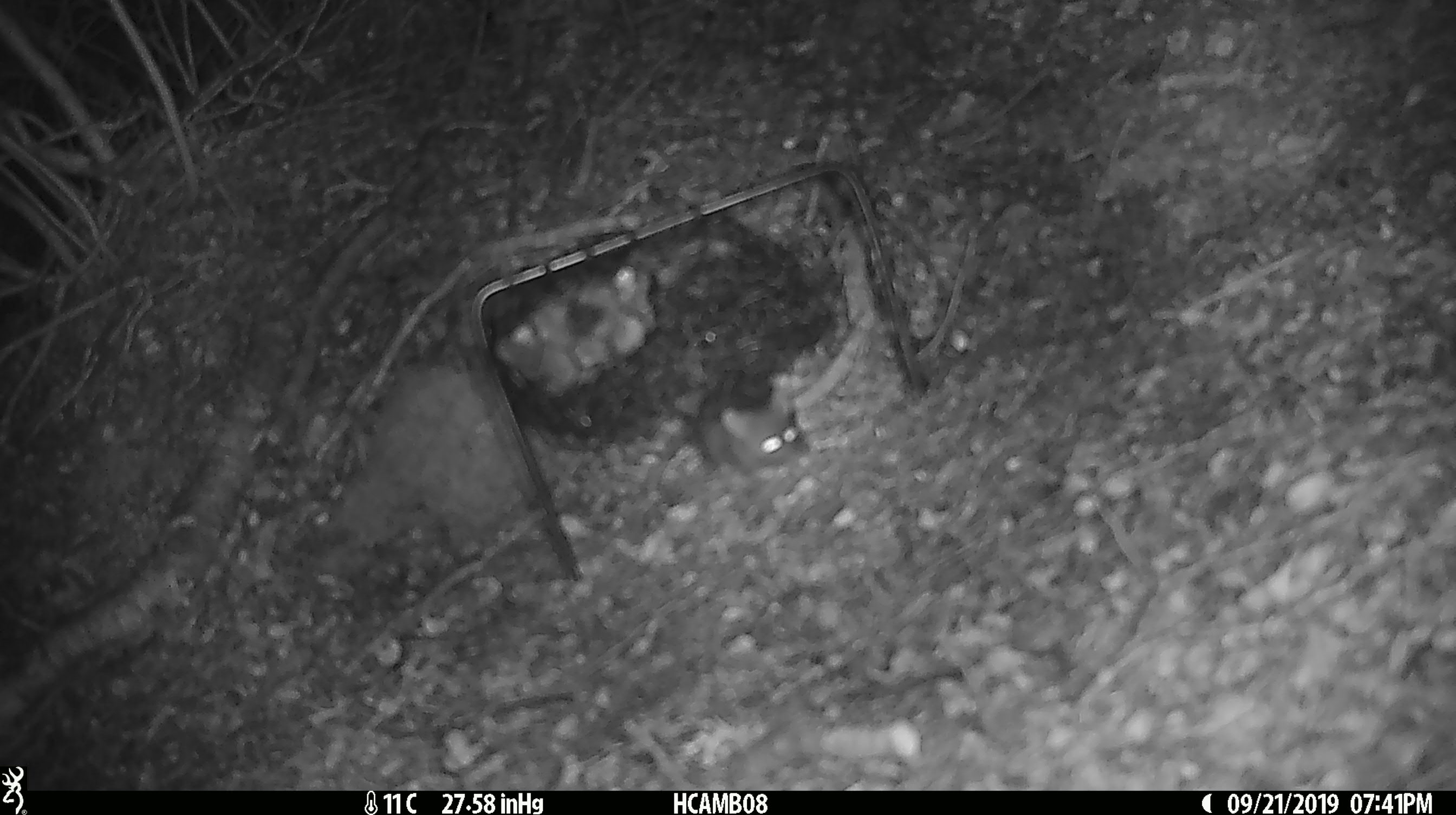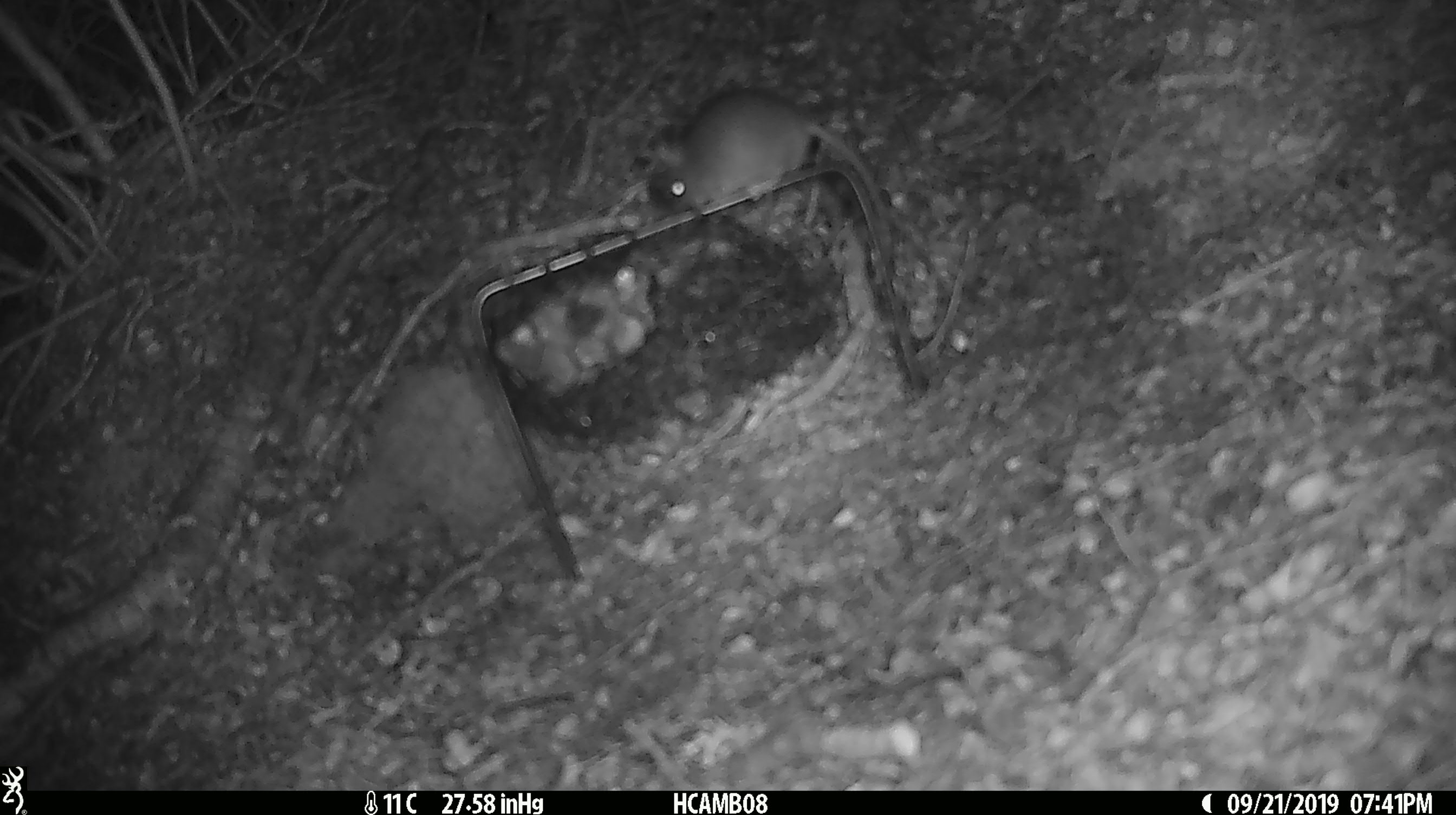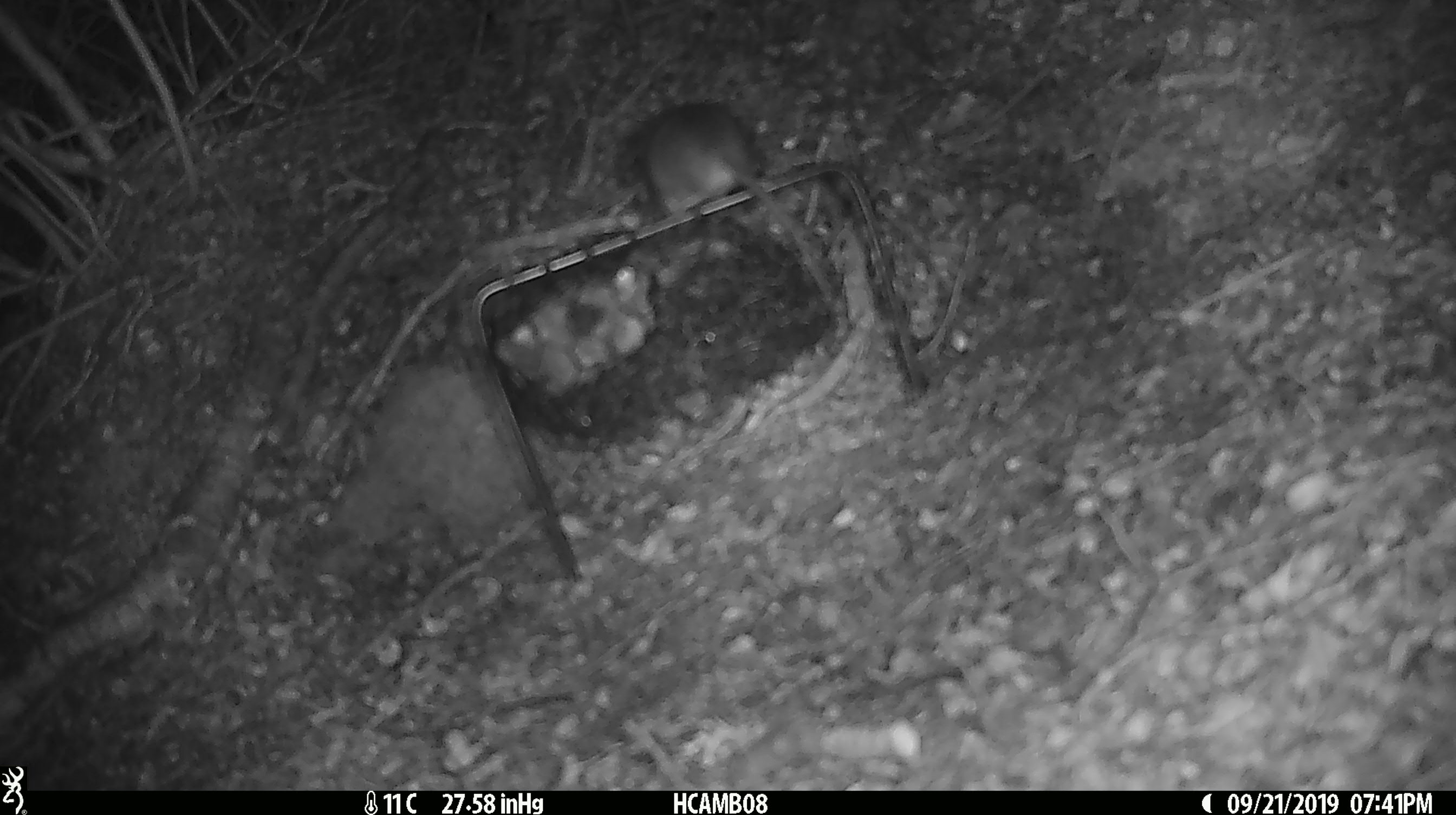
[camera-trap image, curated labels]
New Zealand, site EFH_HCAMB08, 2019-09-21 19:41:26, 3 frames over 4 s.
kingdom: Animalia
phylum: Chordata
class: Mammalia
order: Rodentia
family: Muridae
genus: Mus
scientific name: Mus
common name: mouse